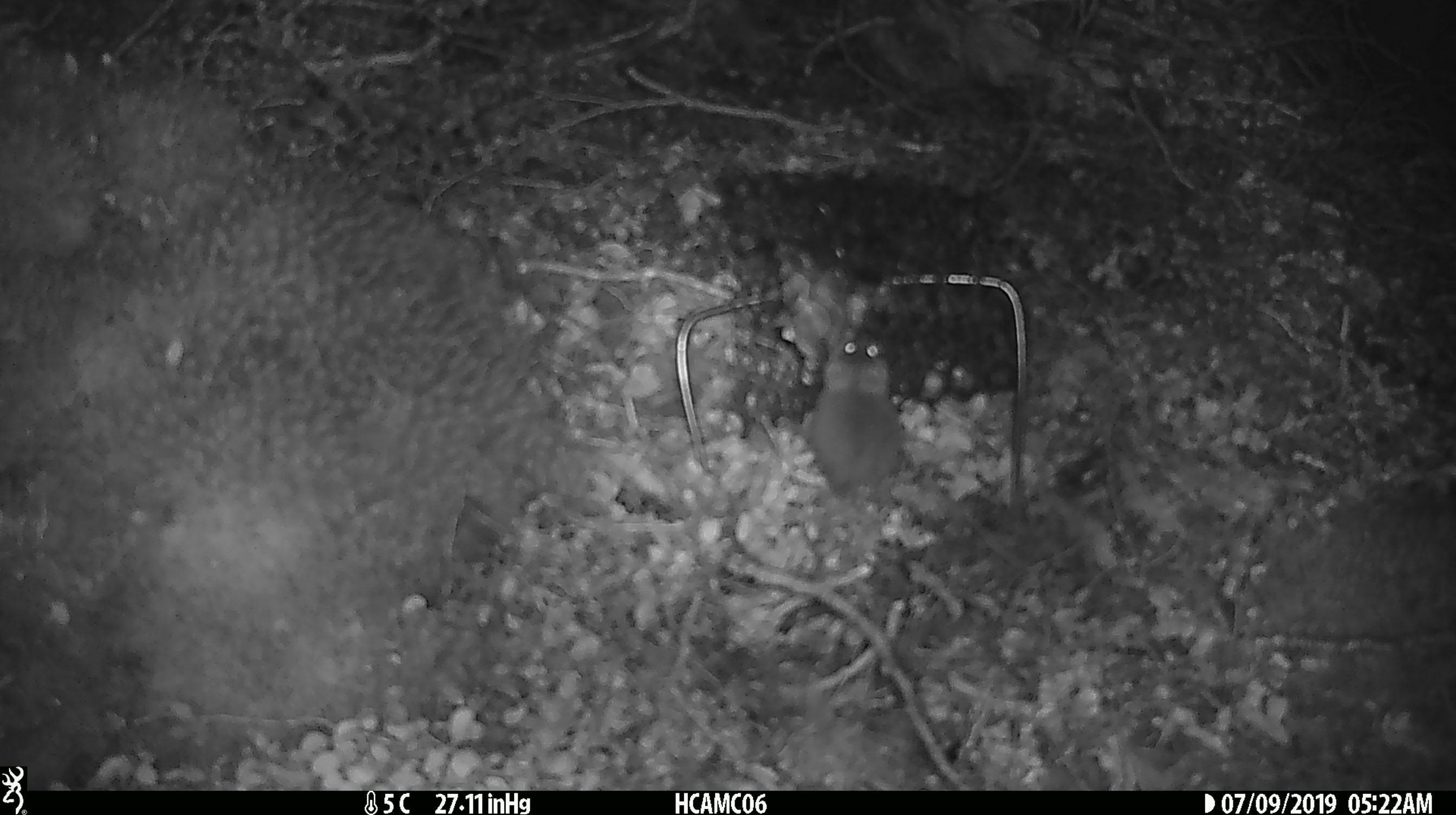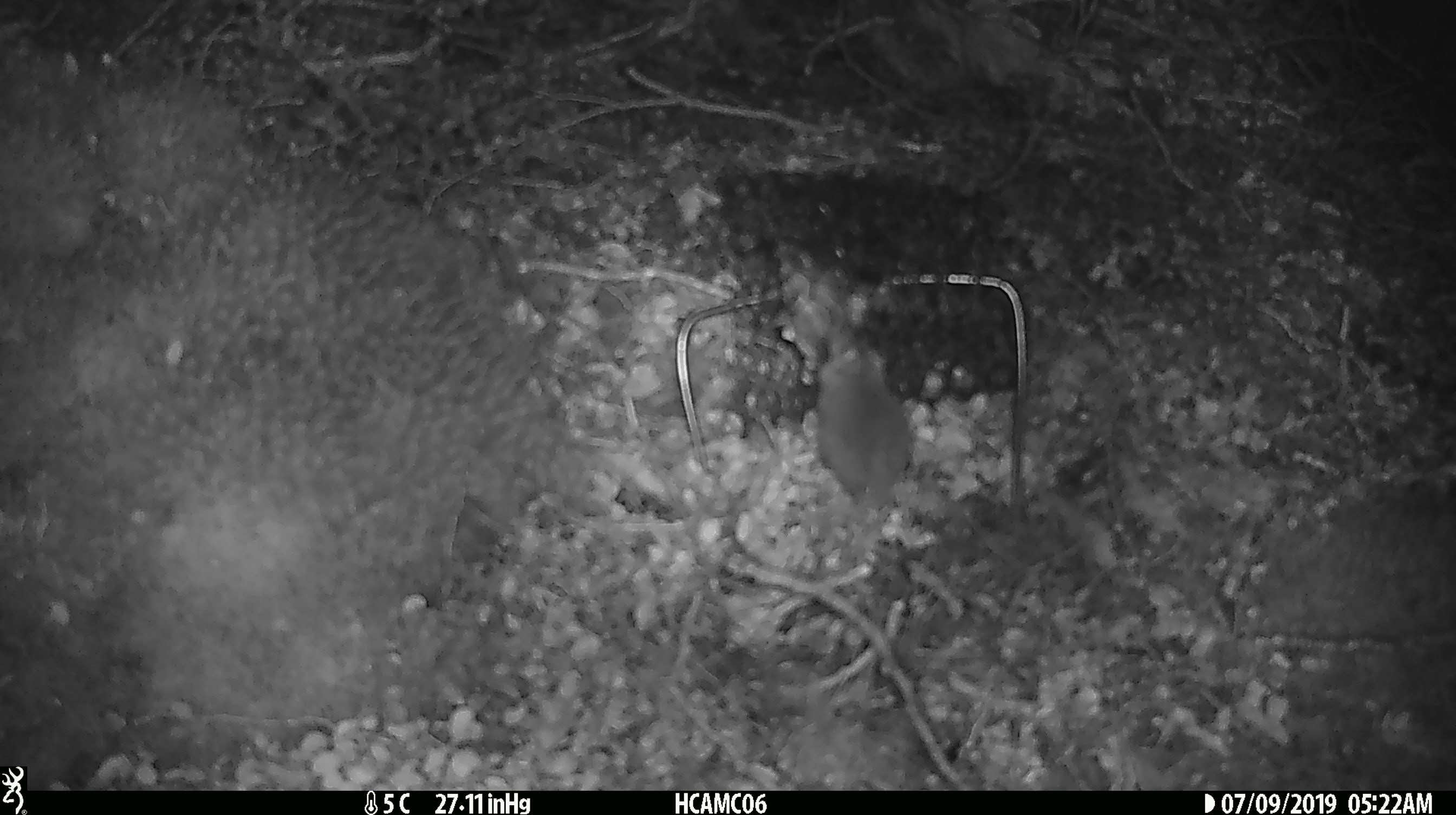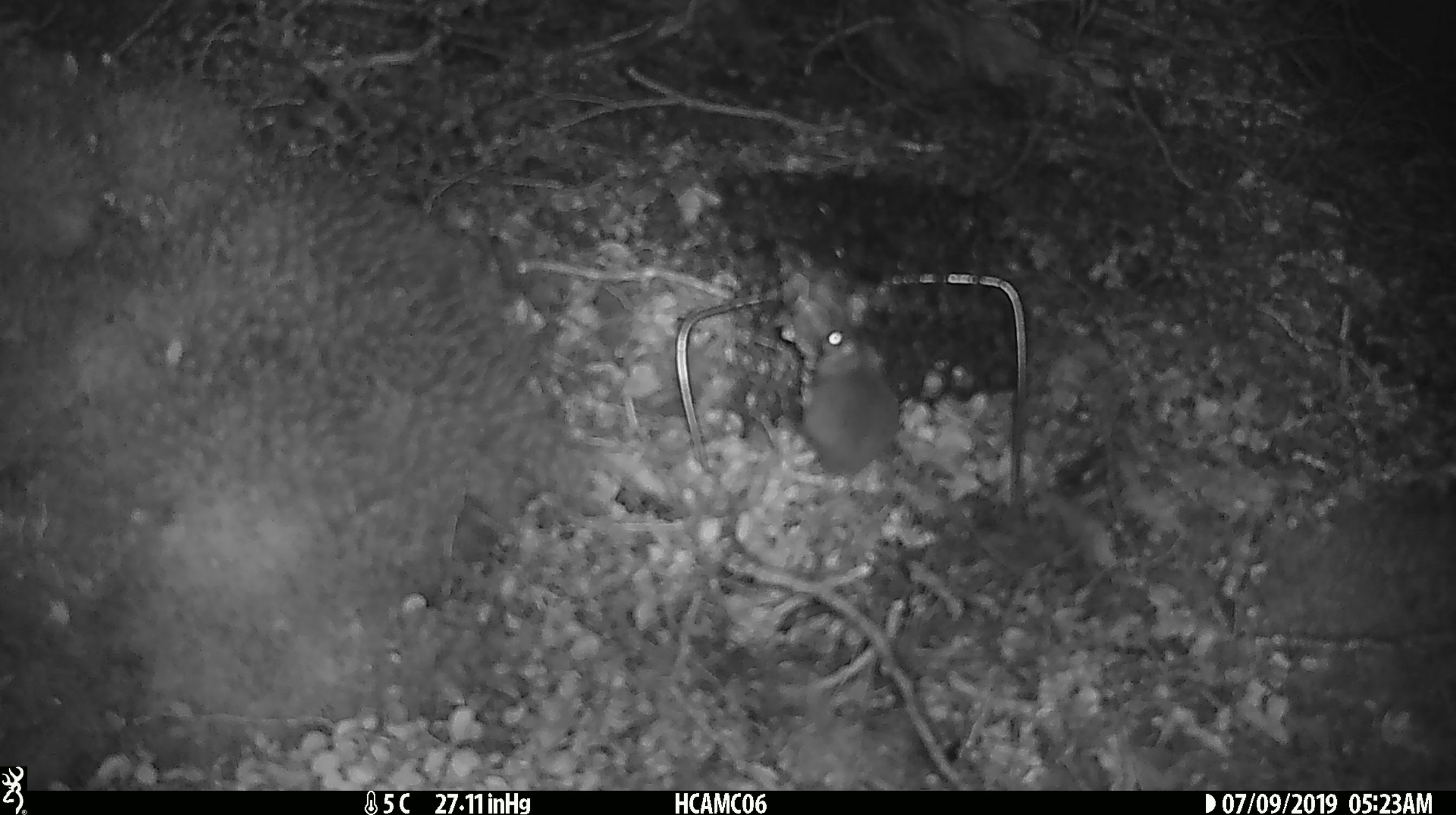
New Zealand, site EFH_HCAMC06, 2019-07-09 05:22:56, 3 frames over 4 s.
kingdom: Animalia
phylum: Chordata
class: Mammalia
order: Rodentia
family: Muridae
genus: Mus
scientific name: Mus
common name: mouse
Mouse (Mus).